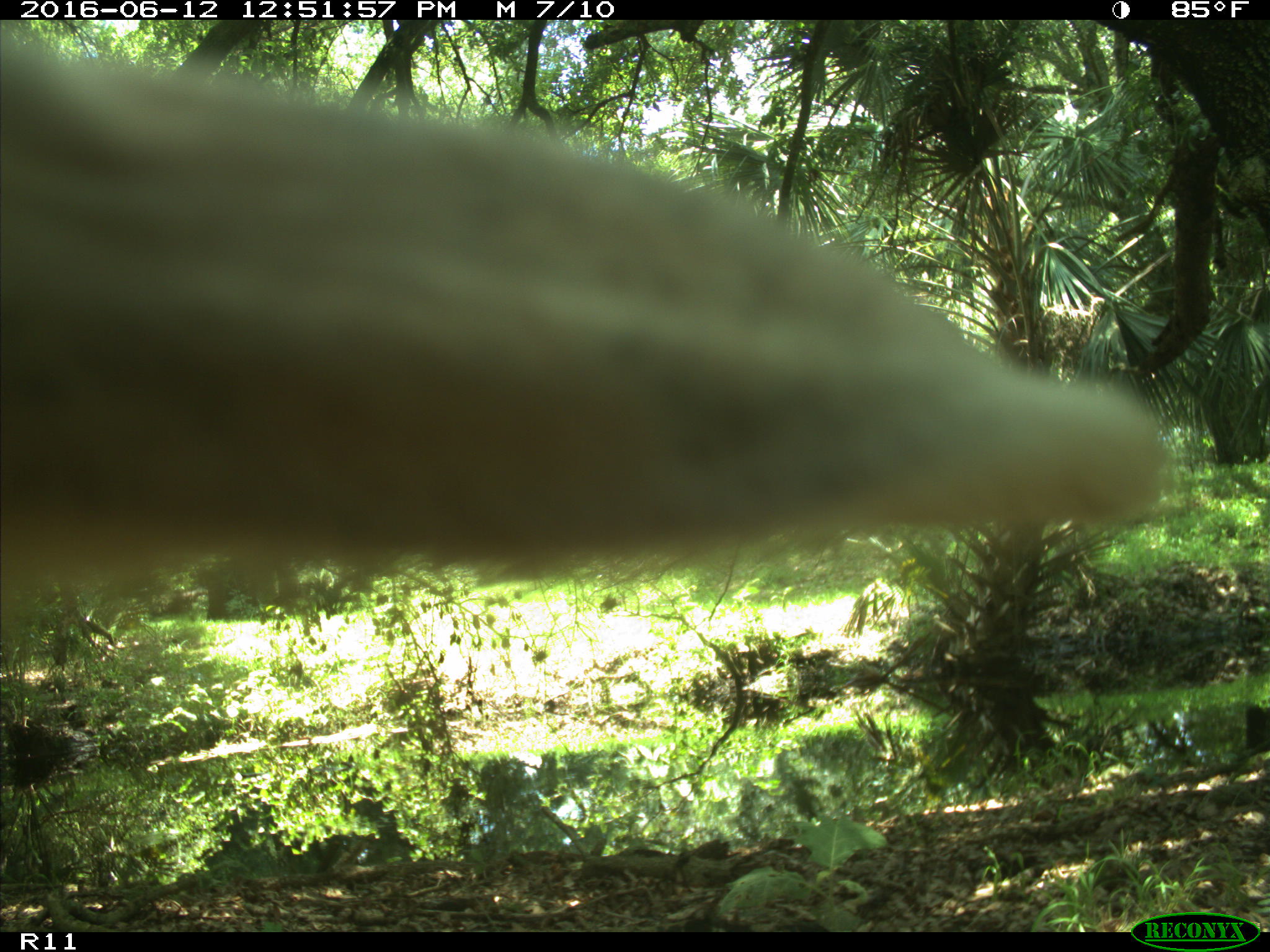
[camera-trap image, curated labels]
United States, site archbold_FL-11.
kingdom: Animalia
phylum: Chordata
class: Mammalia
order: Artiodactyla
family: Bovidae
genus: Bos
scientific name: Bos taurus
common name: domestic cow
Bos taurus (domestic cow).